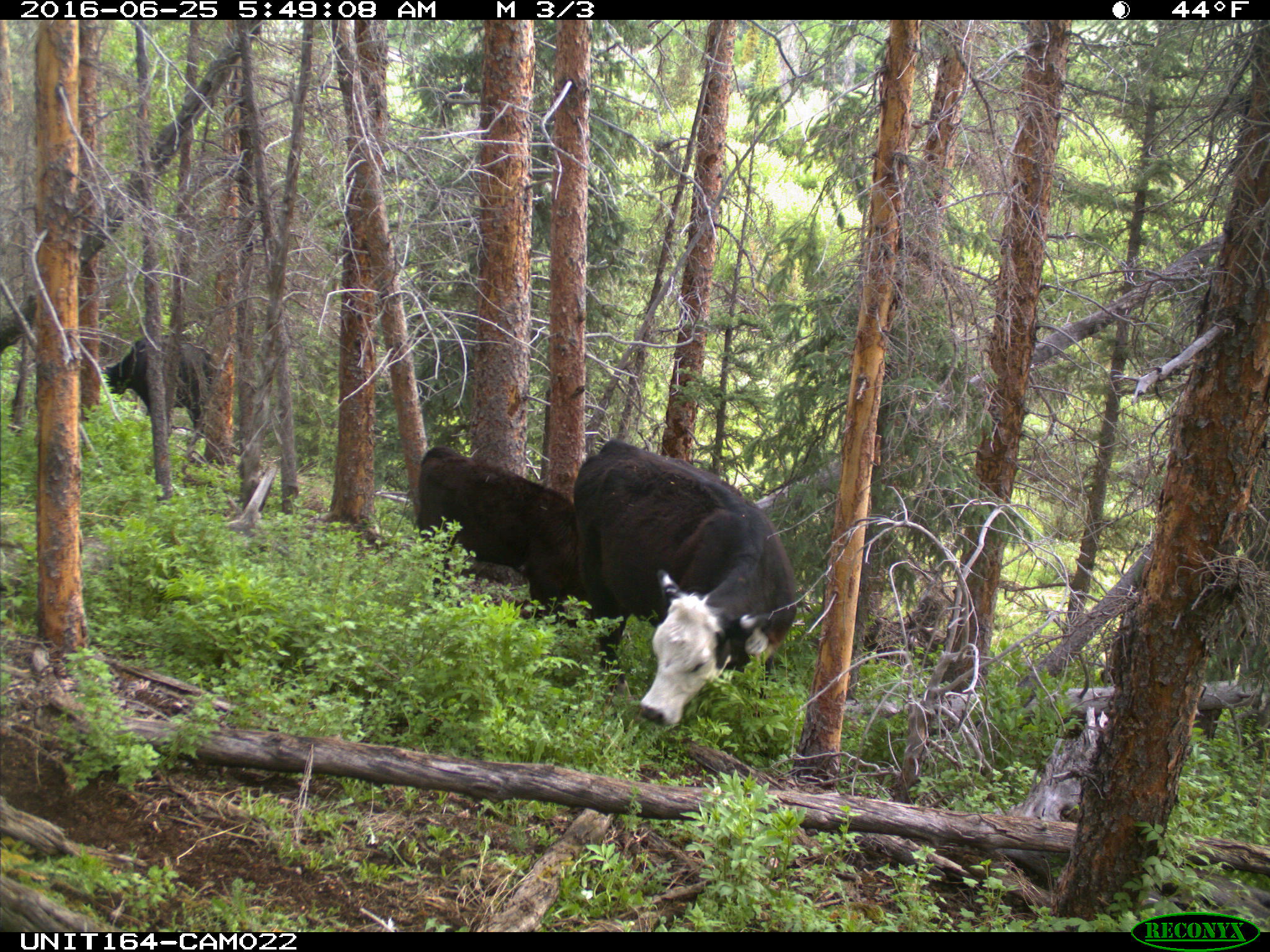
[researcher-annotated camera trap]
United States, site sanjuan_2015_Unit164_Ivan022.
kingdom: Animalia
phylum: Chordata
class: Mammalia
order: Artiodactyla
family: Bovidae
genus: Bos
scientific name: Bos taurus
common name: domestic cow